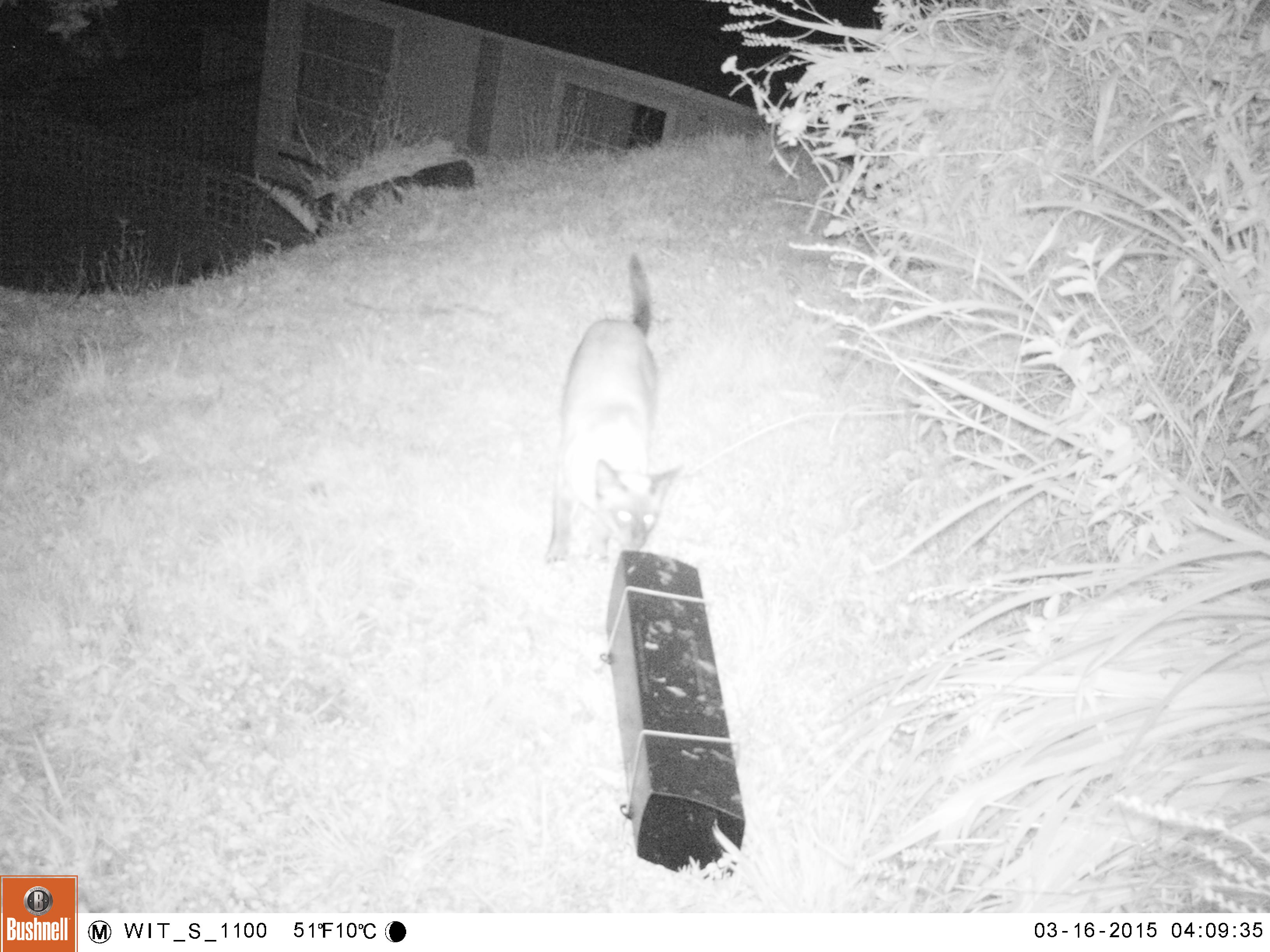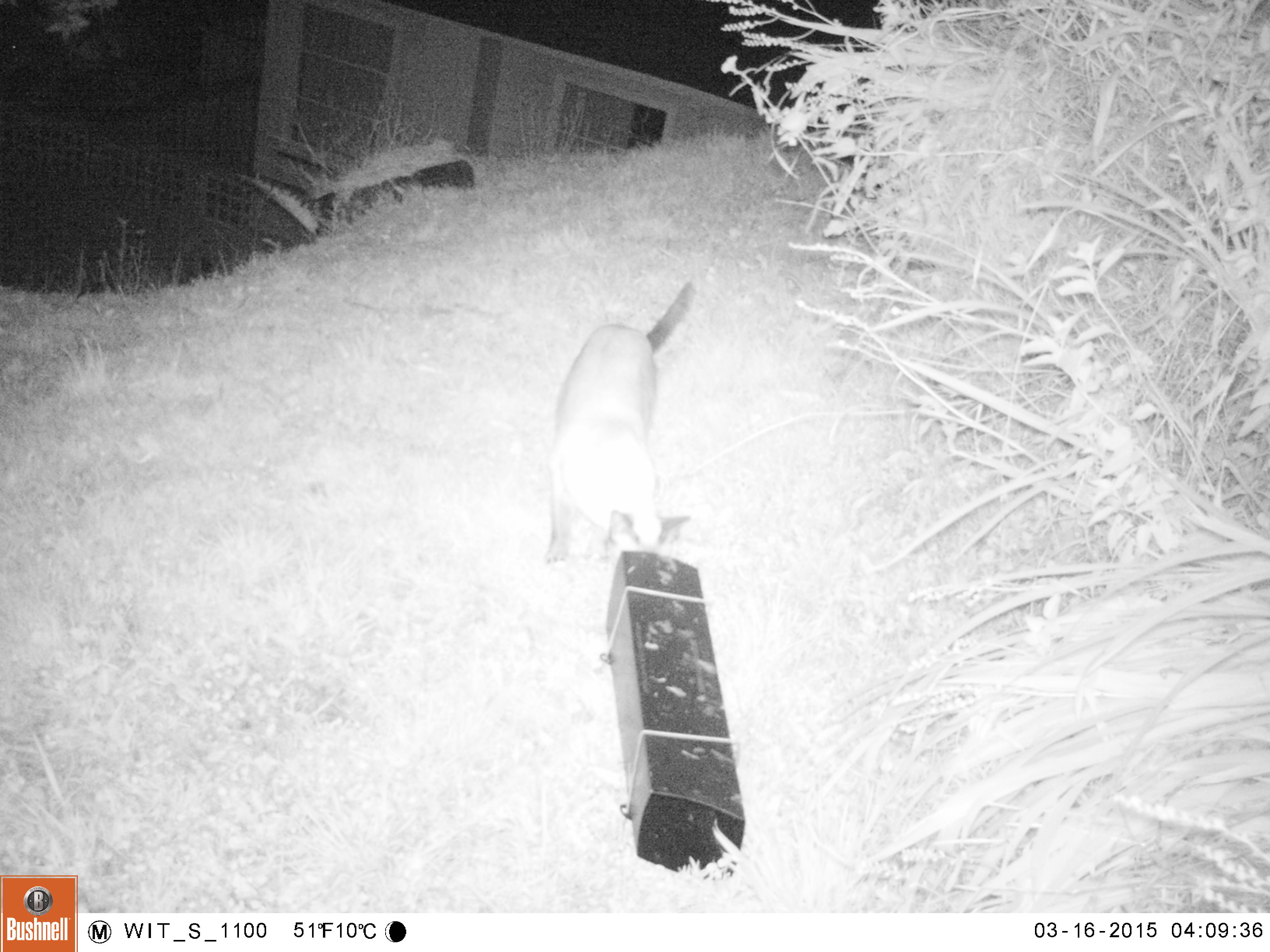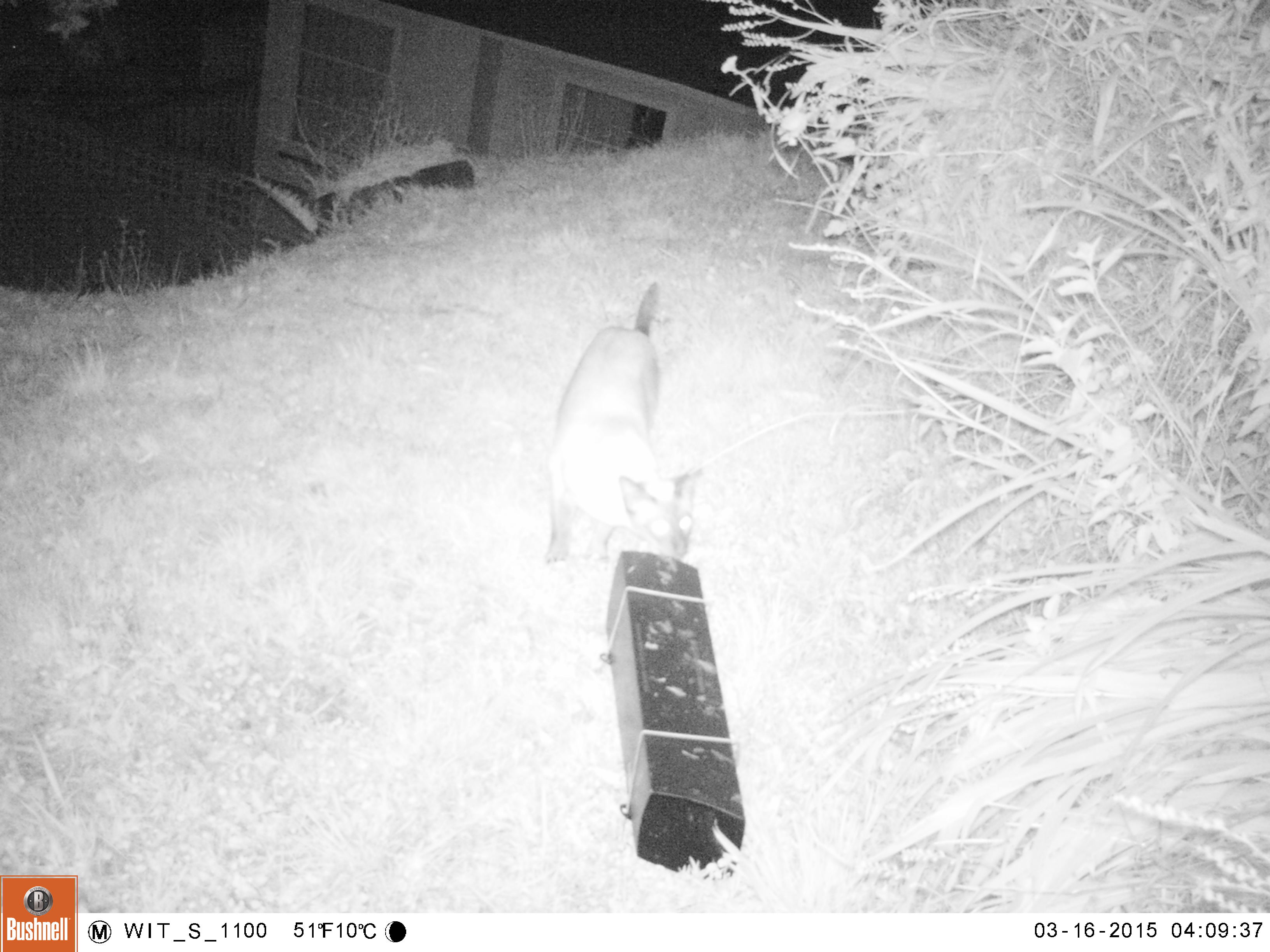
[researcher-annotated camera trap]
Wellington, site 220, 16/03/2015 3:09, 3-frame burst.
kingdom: Animalia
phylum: Chordata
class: Mammalia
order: Carnivora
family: Felidae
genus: Felis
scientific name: Felis catus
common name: cat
Cat (Felis catus).